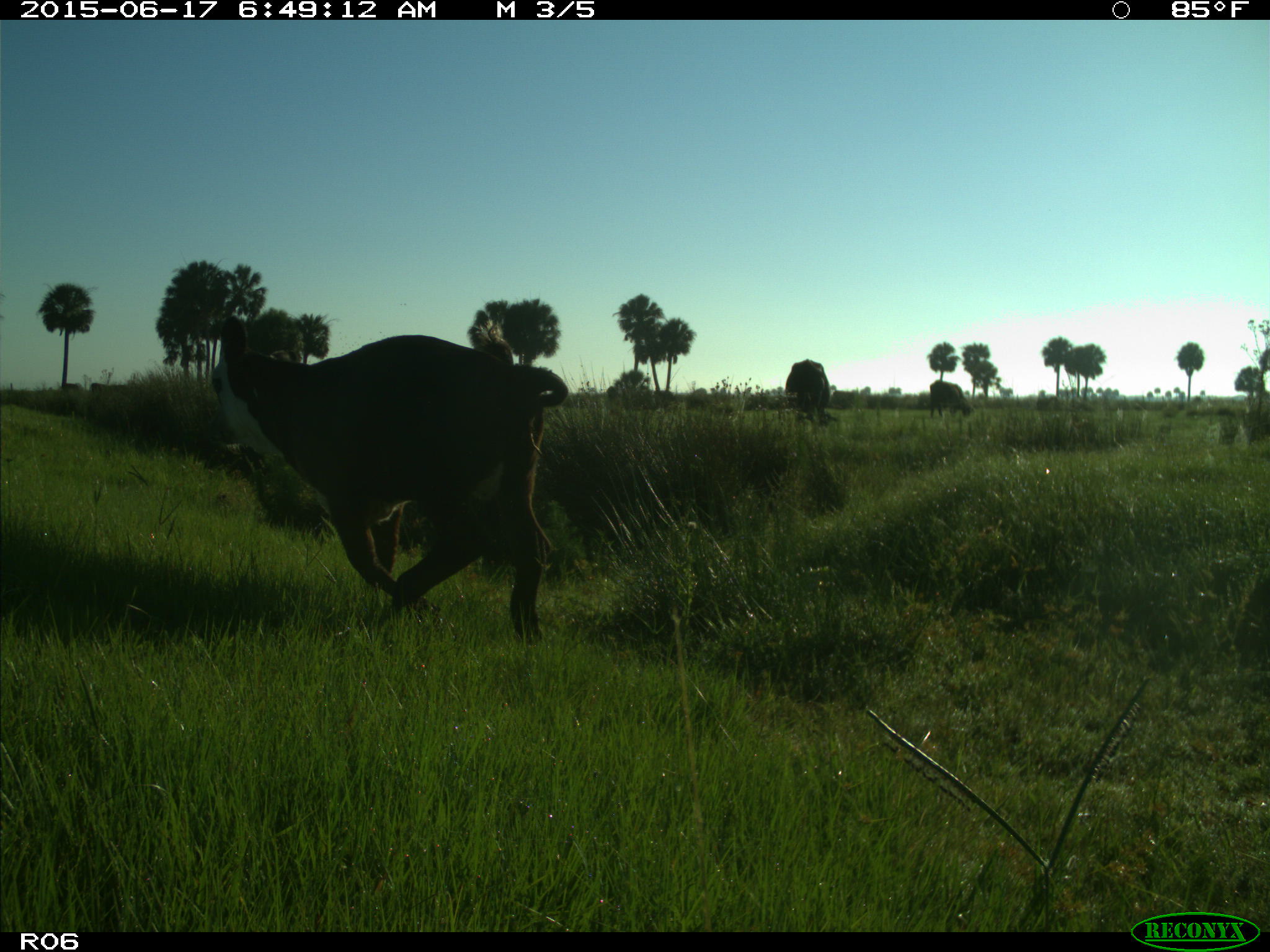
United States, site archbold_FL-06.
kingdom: Animalia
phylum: Chordata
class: Mammalia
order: Artiodactyla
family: Bovidae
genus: Bos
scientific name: Bos taurus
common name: domestic cow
Bos taurus (domestic cow).